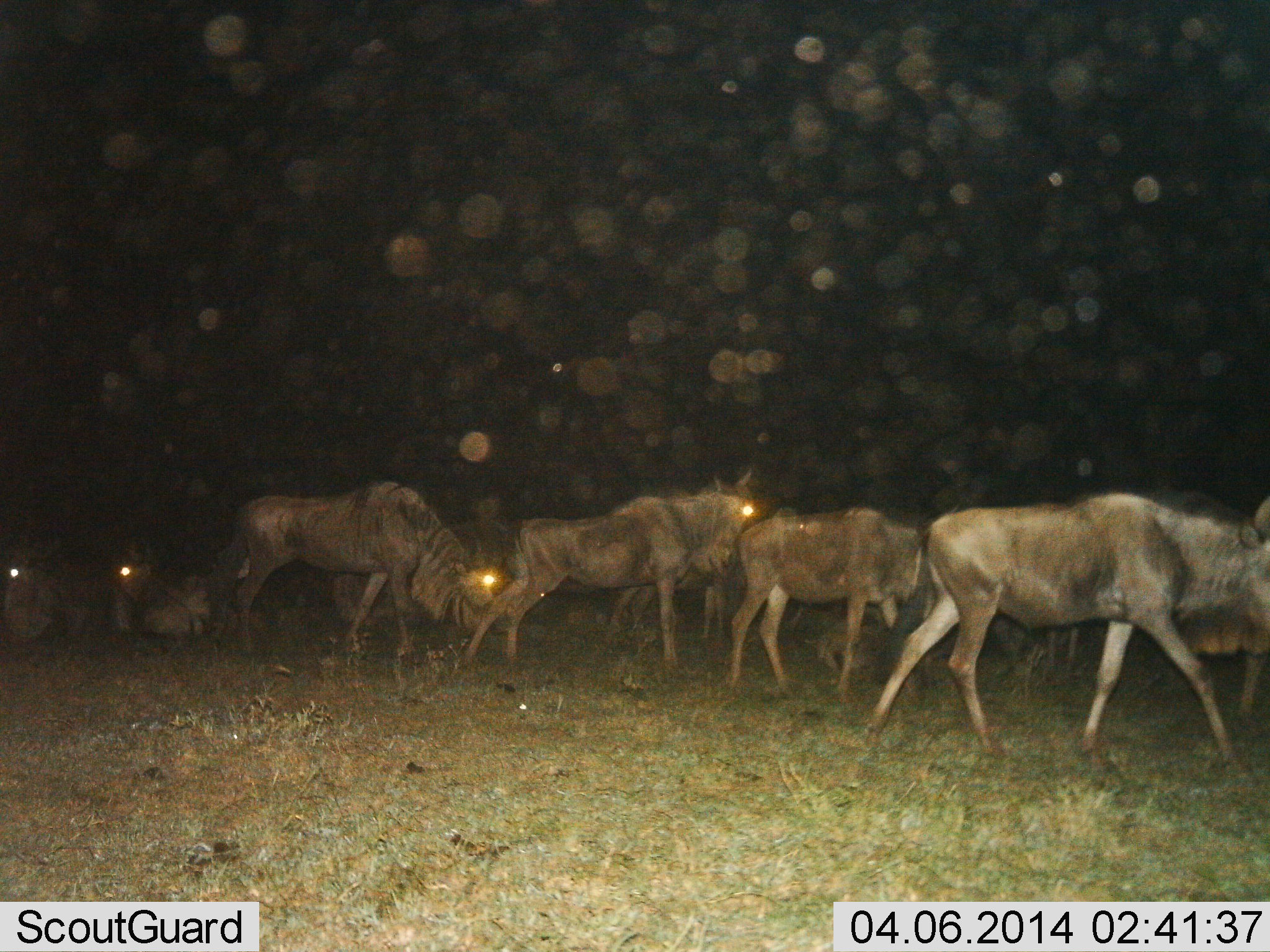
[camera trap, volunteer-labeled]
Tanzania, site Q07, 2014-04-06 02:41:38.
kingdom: Animalia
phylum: Chordata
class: Mammalia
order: Artiodactyla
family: Bovidae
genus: Connochaetes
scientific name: Connochaetes taurinus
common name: blue wildebeest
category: wildebeest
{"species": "wildebeest (blue wildebeest) (Connochaetes taurinus)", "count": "11-50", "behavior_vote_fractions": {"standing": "40%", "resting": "50%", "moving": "70%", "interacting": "20%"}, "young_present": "0%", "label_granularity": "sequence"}